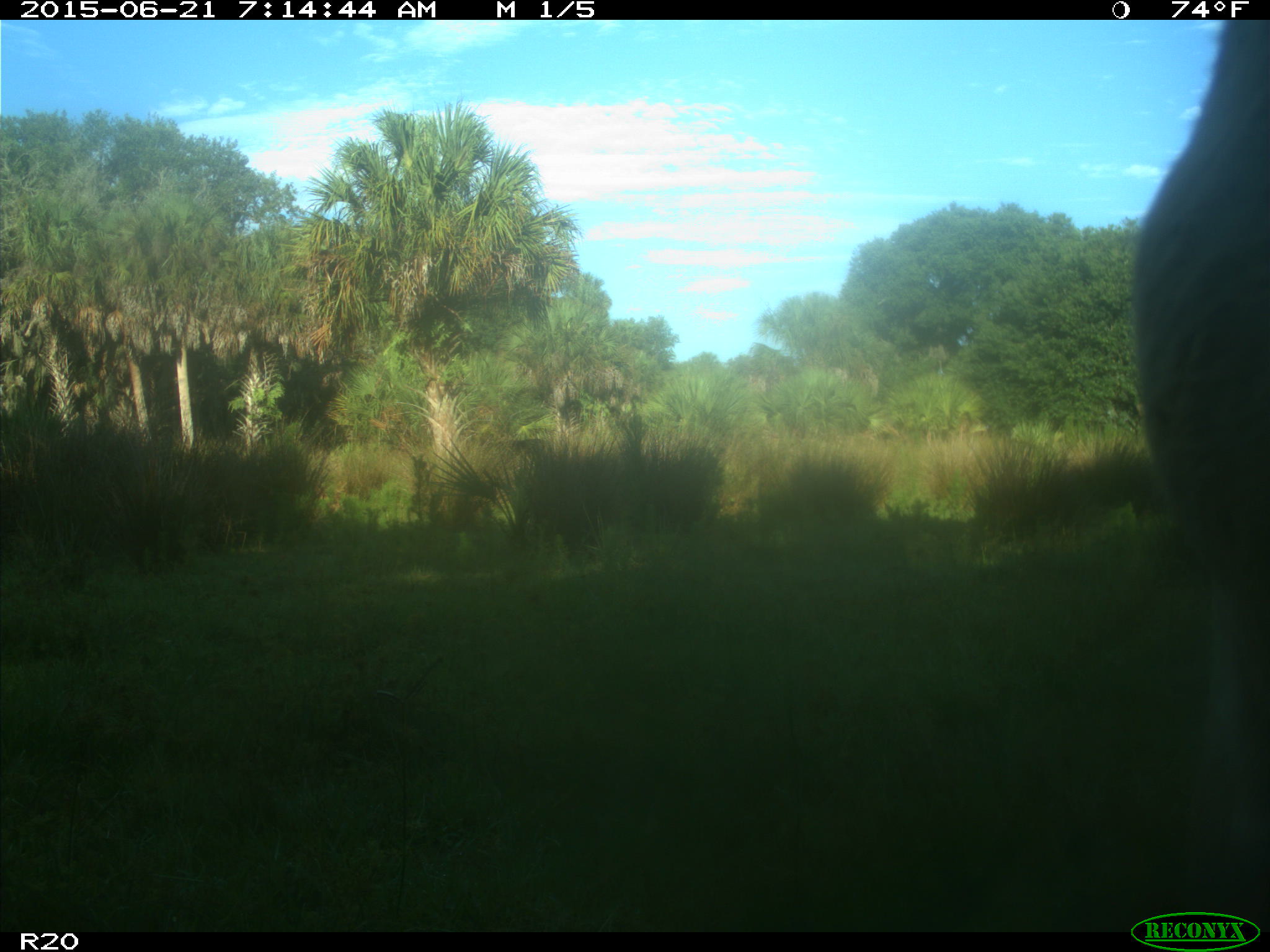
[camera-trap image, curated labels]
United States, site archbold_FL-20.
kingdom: Animalia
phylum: Chordata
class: Mammalia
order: Artiodactyla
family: Bovidae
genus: Bos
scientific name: Bos taurus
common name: domestic cow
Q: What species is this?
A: Bos taurus (domestic cow).